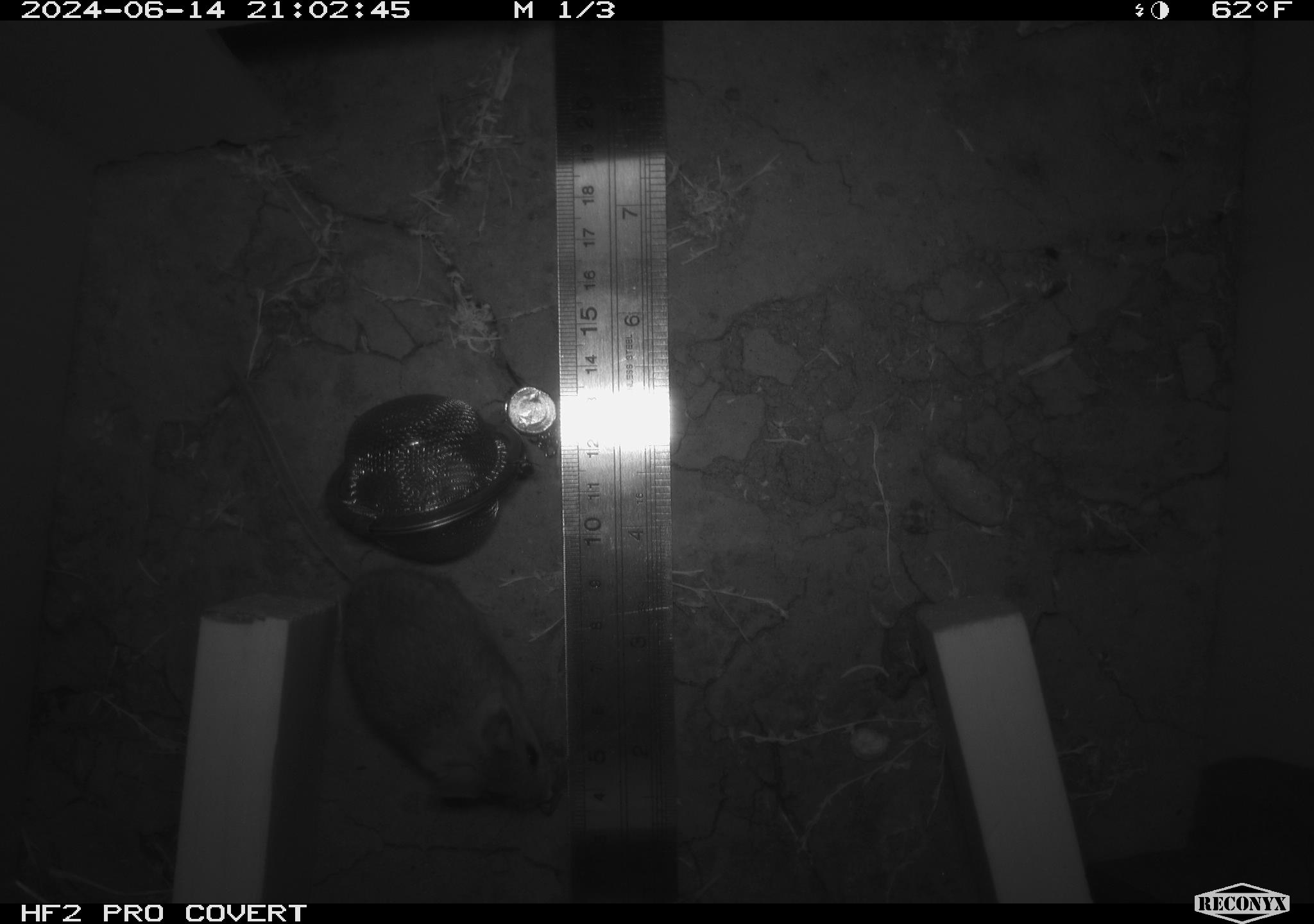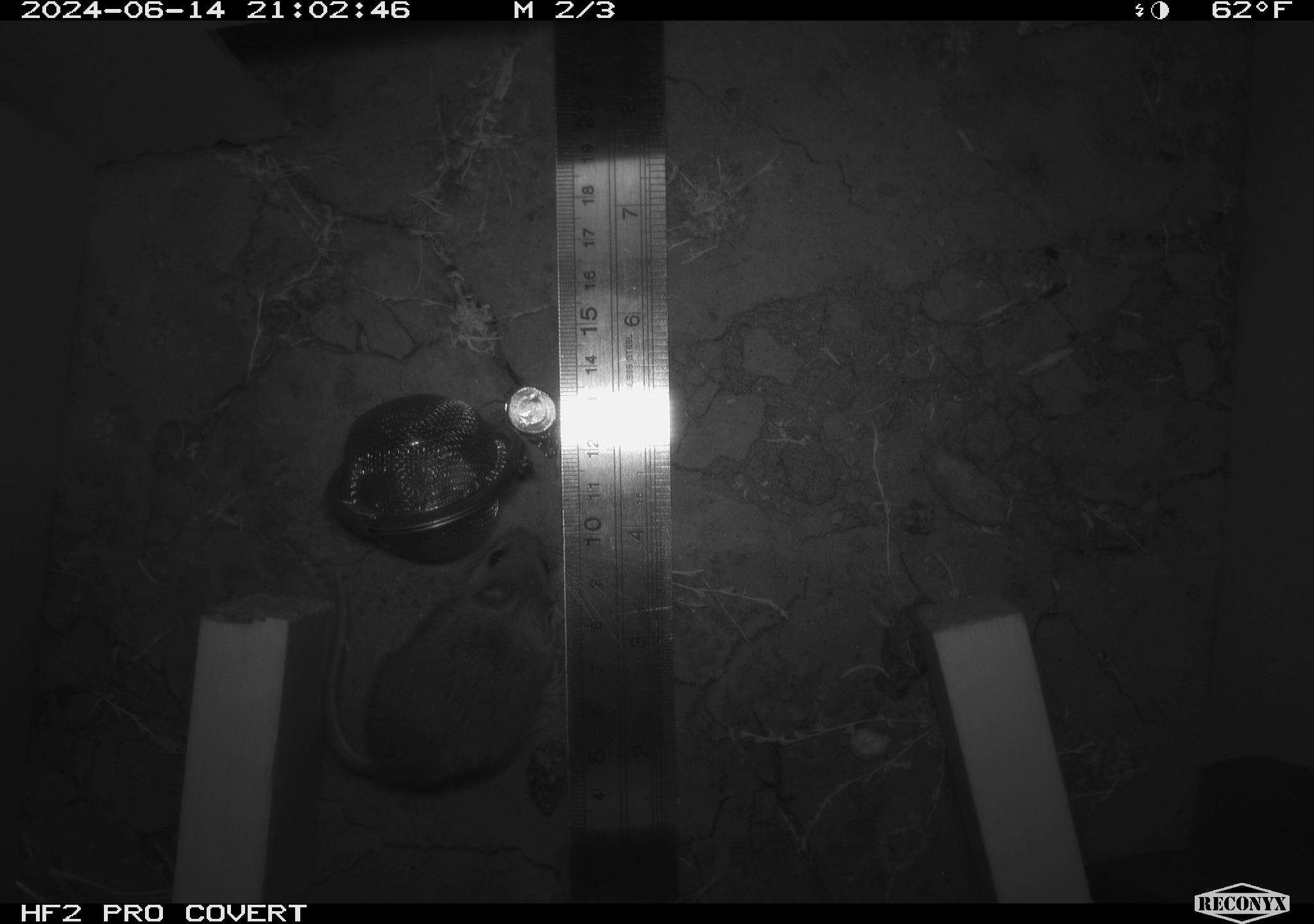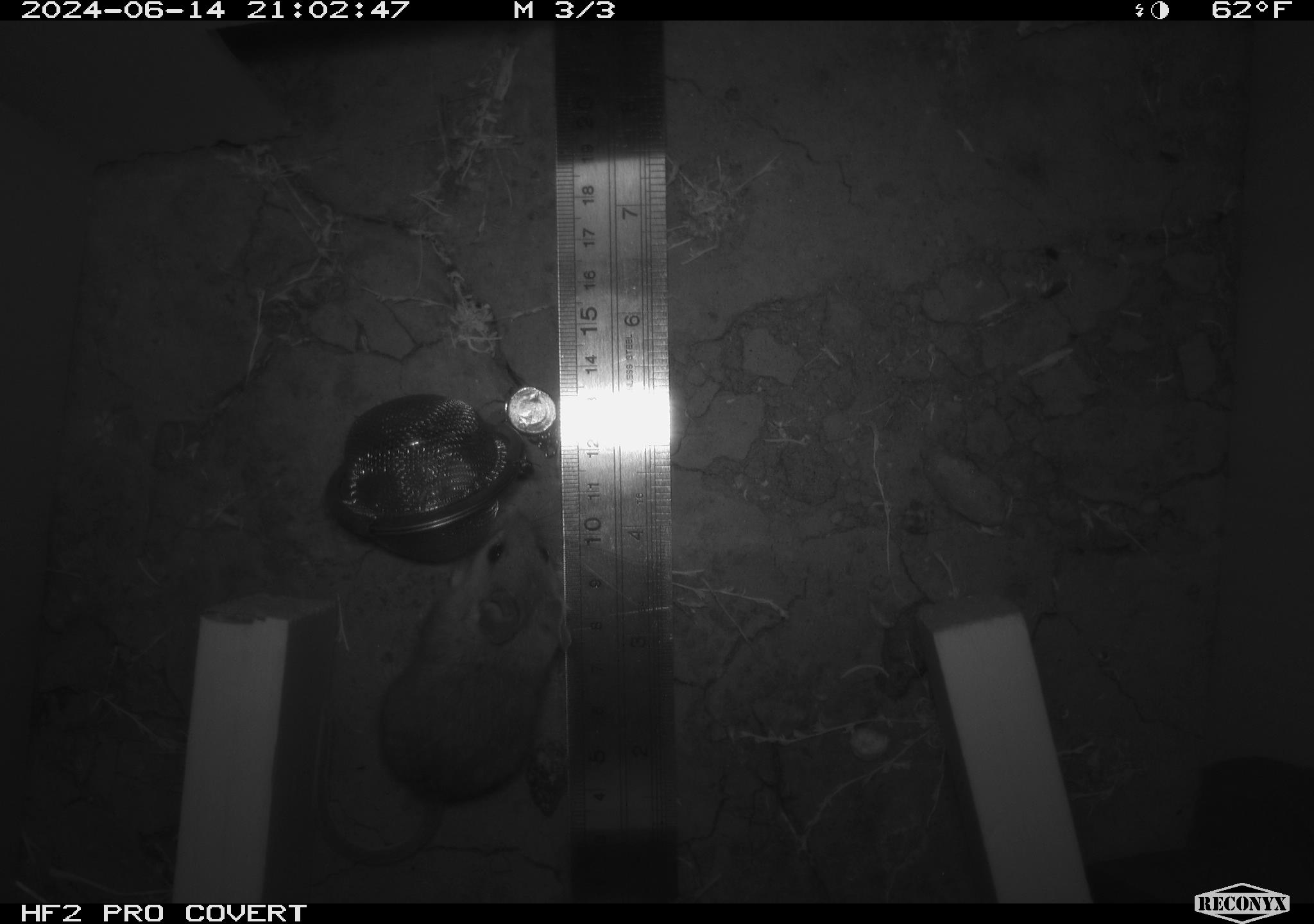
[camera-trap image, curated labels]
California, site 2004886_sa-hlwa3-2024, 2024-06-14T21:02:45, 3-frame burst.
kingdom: Animalia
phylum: Chordata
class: Mammalia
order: Rodentia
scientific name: Rodentia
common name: mouse species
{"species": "mouse species (Rodentia)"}